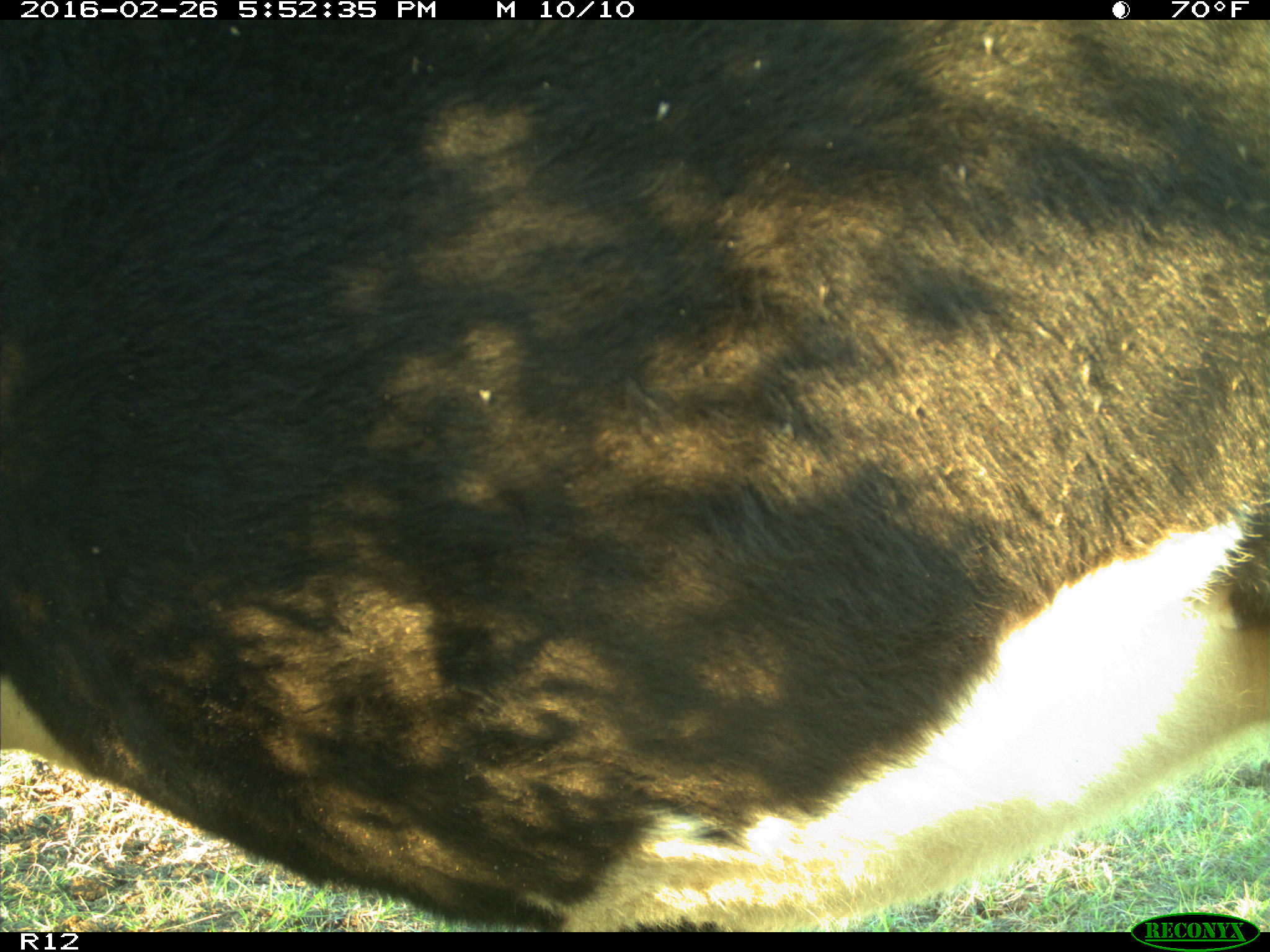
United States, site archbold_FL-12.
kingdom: Animalia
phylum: Chordata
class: Mammalia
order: Artiodactyla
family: Bovidae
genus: Bos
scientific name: Bos taurus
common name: domestic cow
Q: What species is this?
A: Bos taurus (domestic cow).